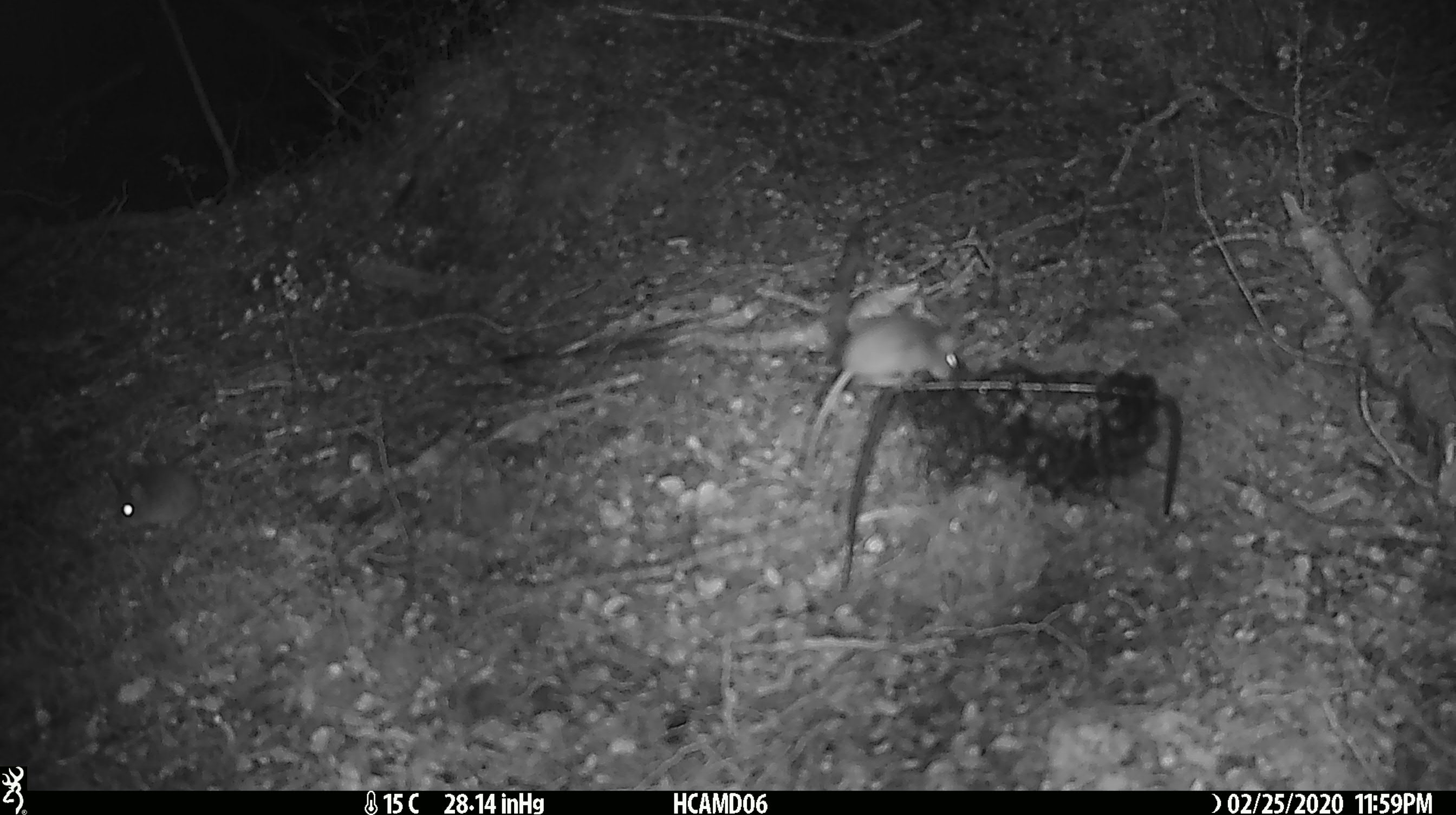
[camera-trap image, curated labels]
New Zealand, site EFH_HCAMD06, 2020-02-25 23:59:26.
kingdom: Animalia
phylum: Chordata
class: Mammalia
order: Rodentia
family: Muridae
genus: Mus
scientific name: Mus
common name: mouse